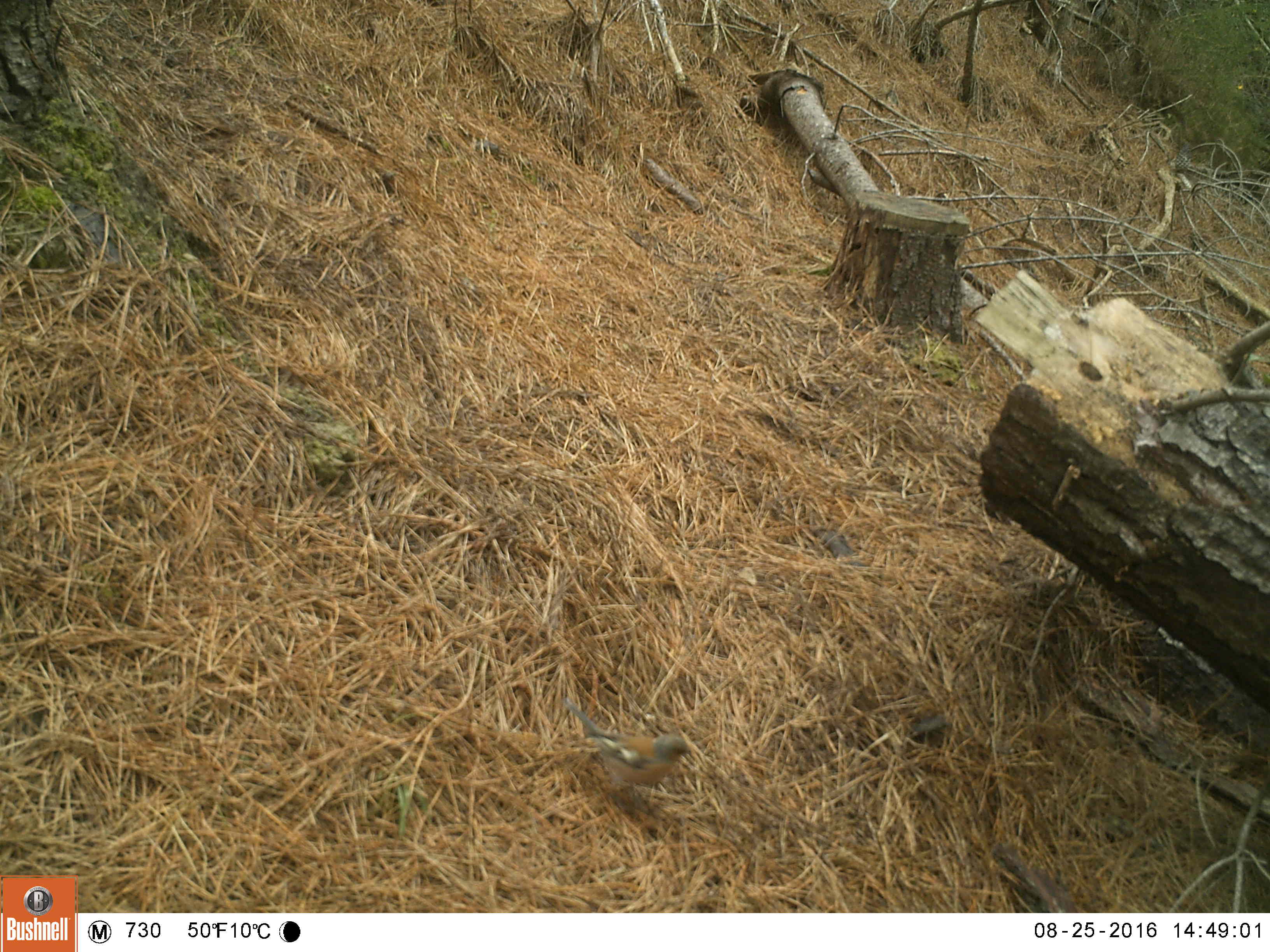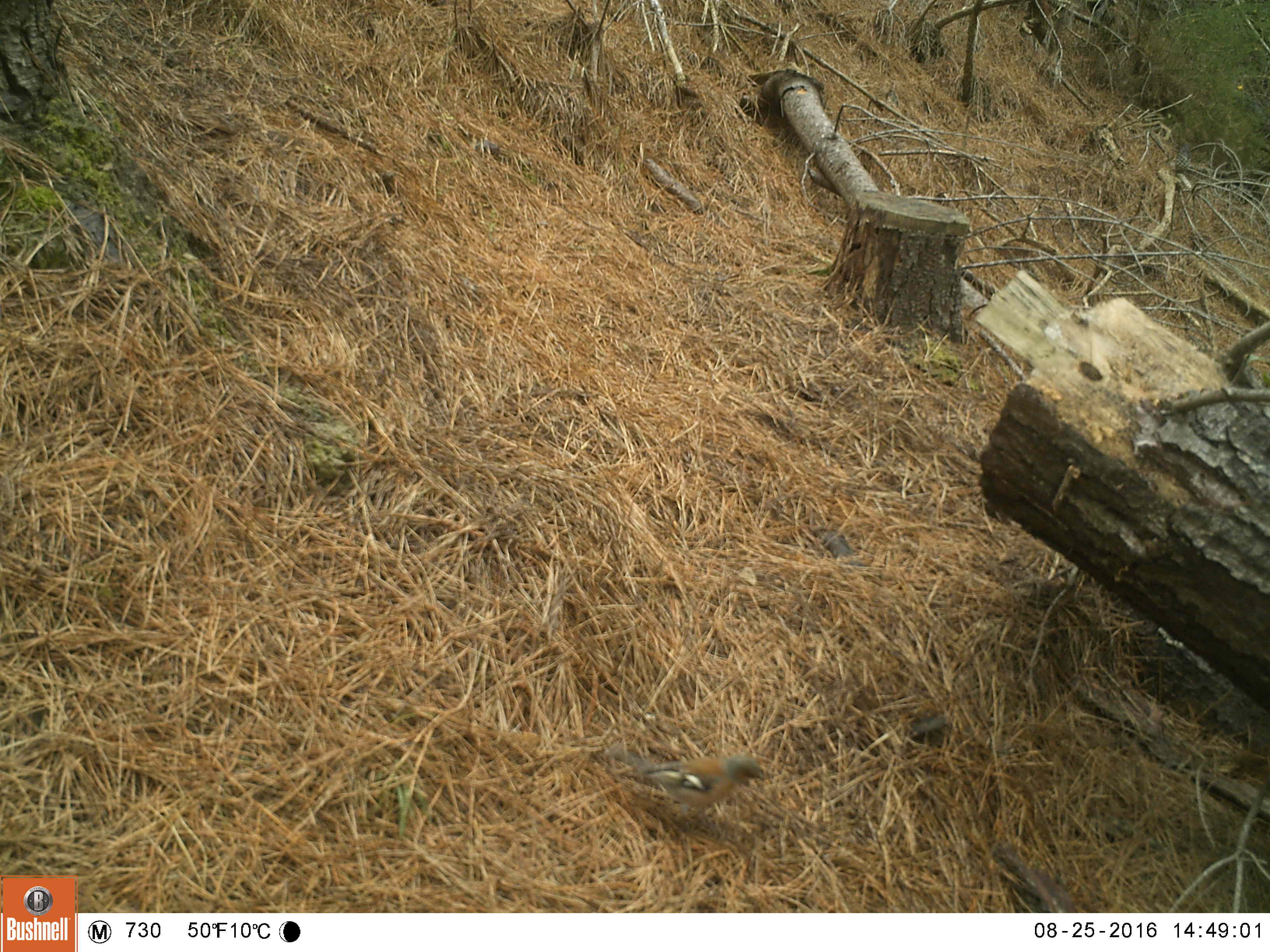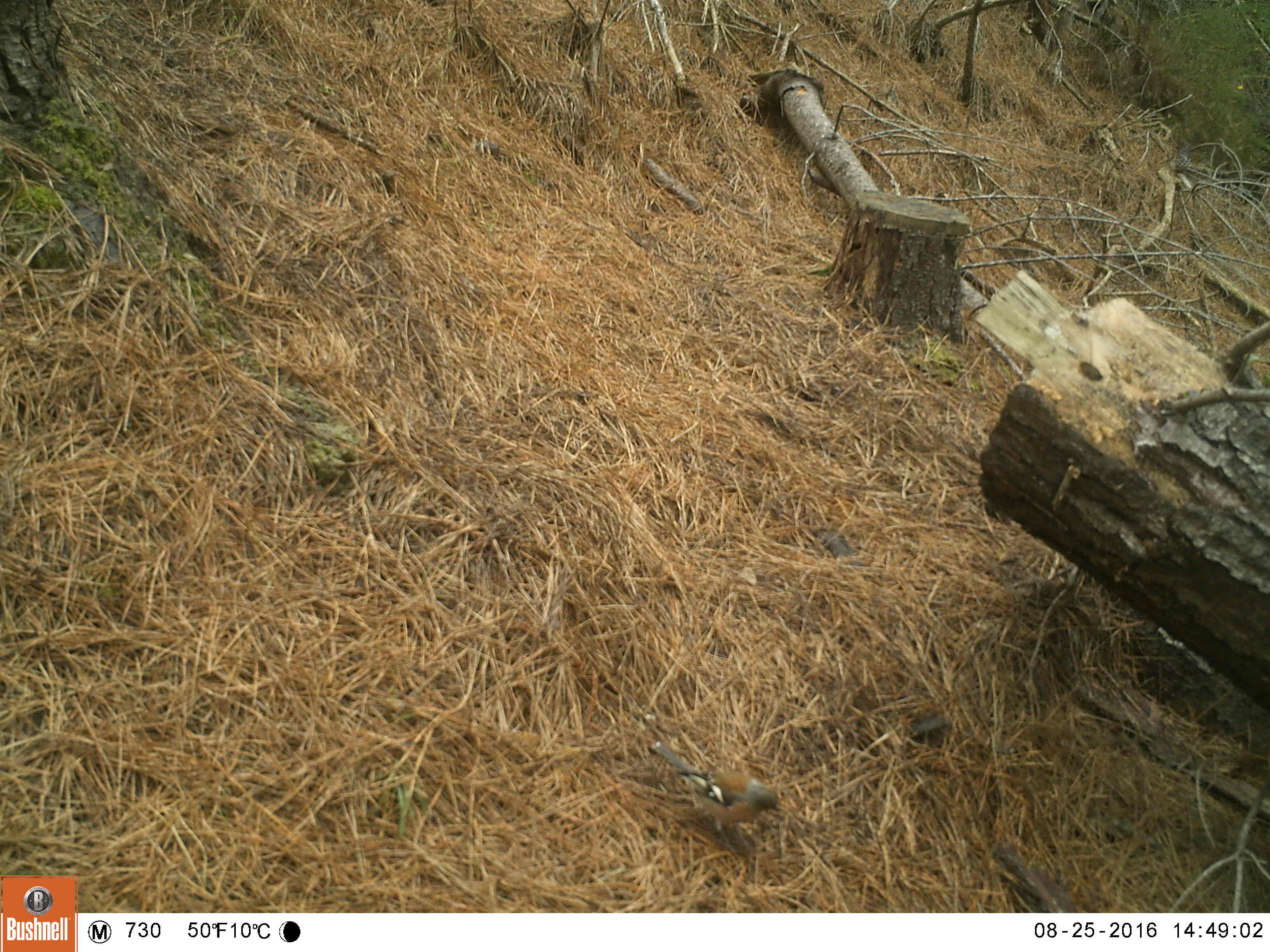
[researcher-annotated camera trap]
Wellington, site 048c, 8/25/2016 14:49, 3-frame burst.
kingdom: Animalia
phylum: Chordata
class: Aves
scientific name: Aves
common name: bird